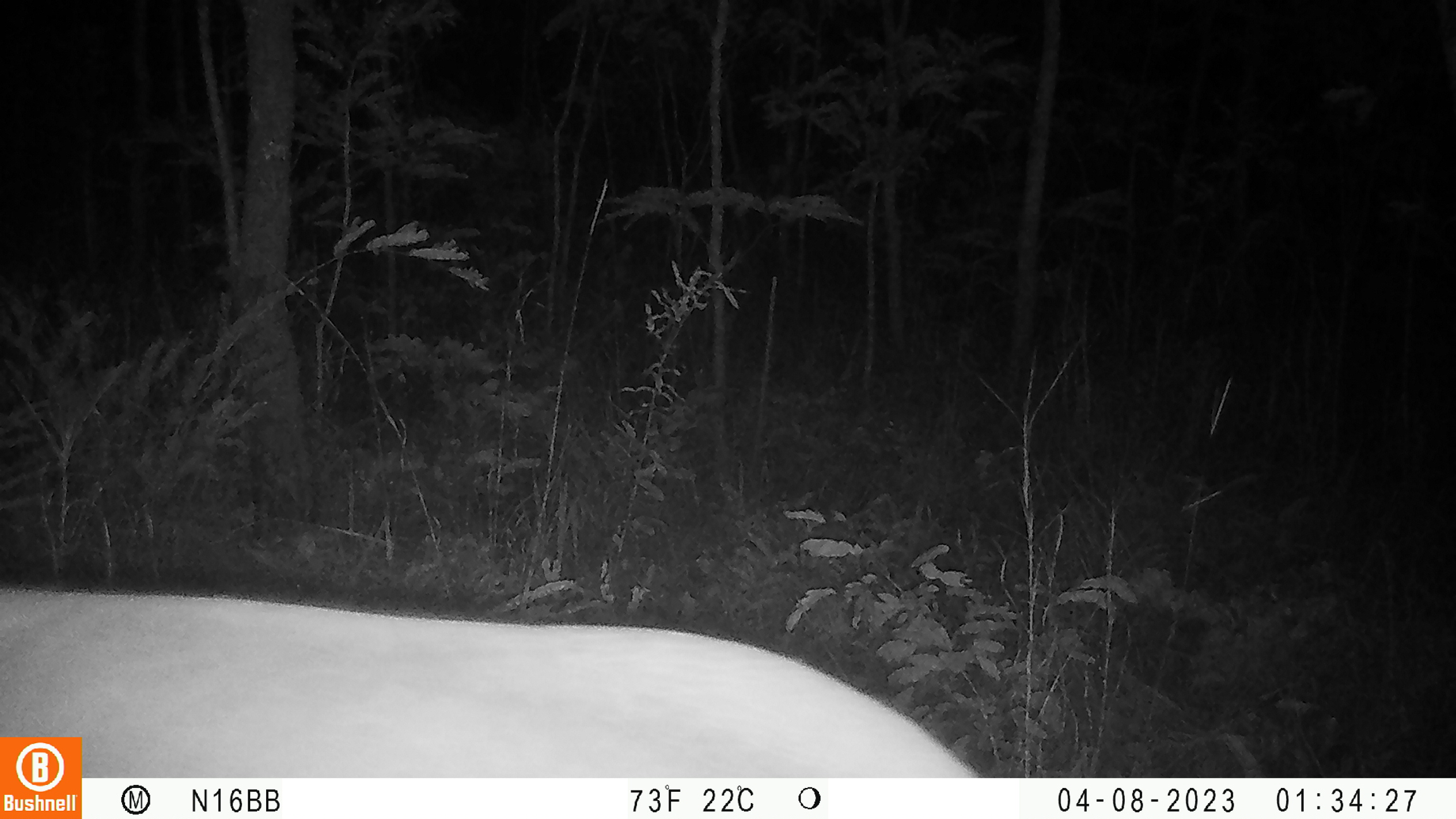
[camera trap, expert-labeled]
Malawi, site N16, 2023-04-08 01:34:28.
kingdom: Animalia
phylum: Chordata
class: Mammalia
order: Artiodactyla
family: Bovidae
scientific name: Antilopinae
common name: small antelope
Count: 1.